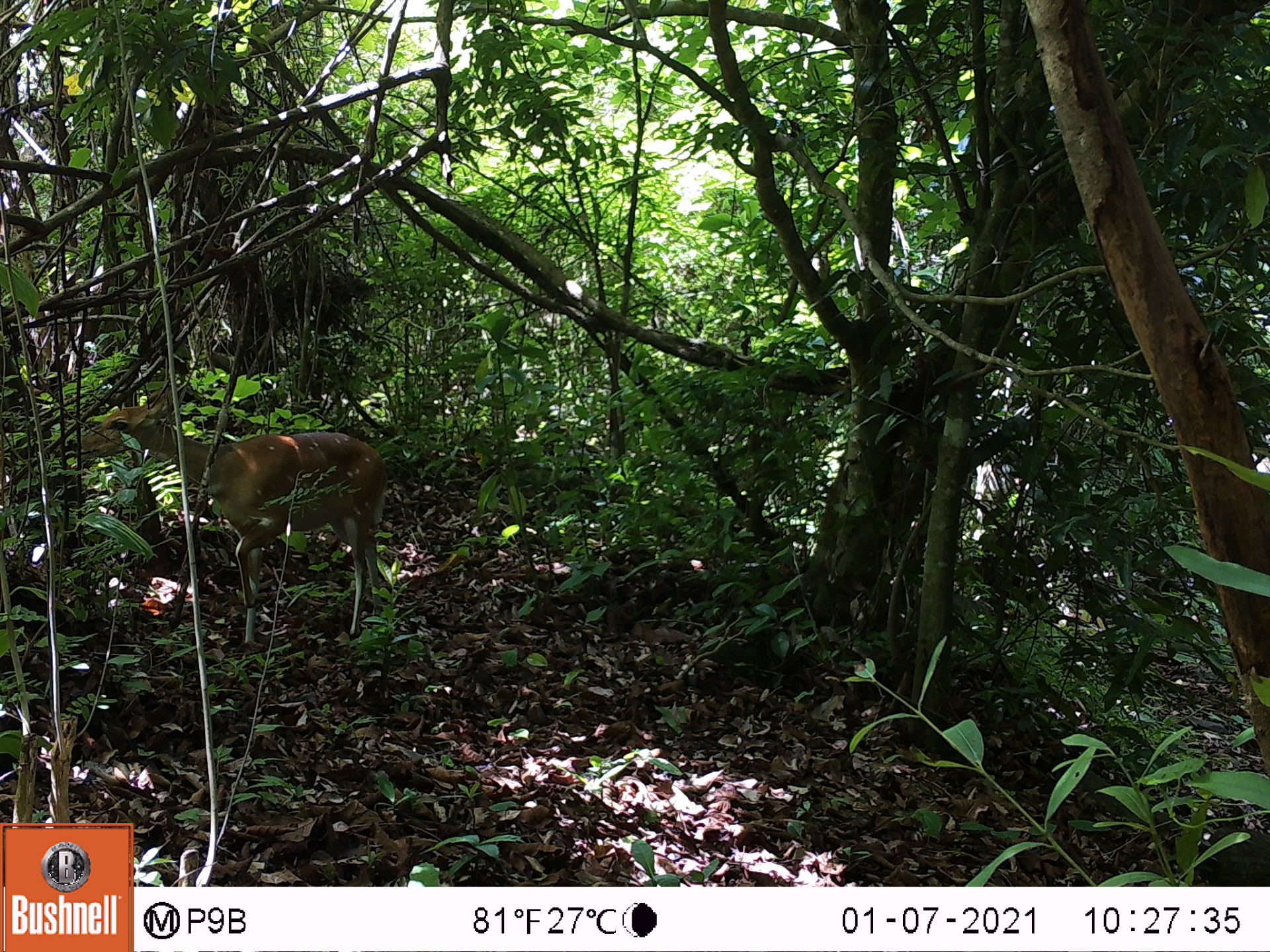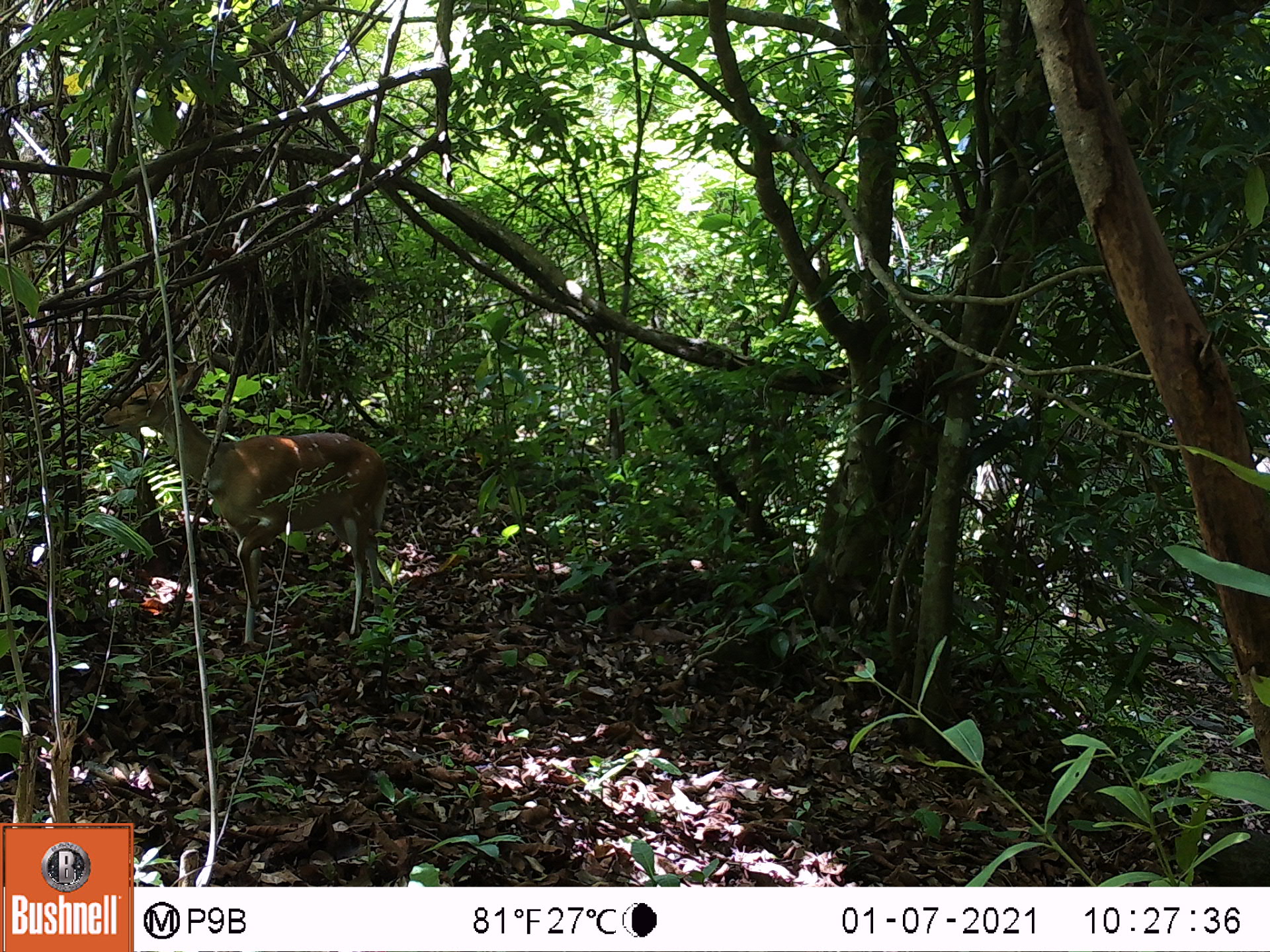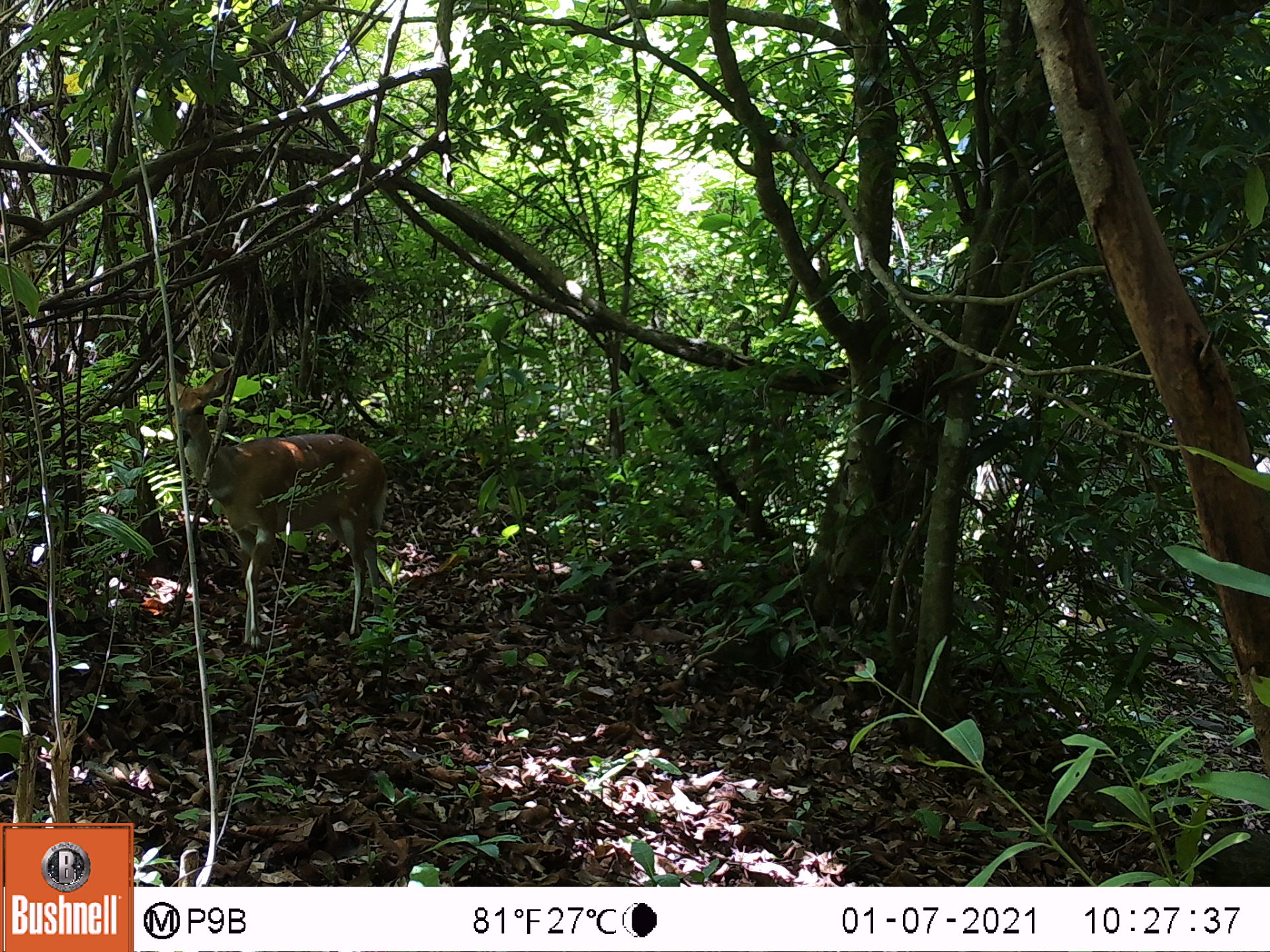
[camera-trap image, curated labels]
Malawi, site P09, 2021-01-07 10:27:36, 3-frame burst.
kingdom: Animalia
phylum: Chordata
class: Mammalia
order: Artiodactyla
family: Bovidae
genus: Tragelaphus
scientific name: Tragelaphus sylvaticus sylvaticus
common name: cape bushbuck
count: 1